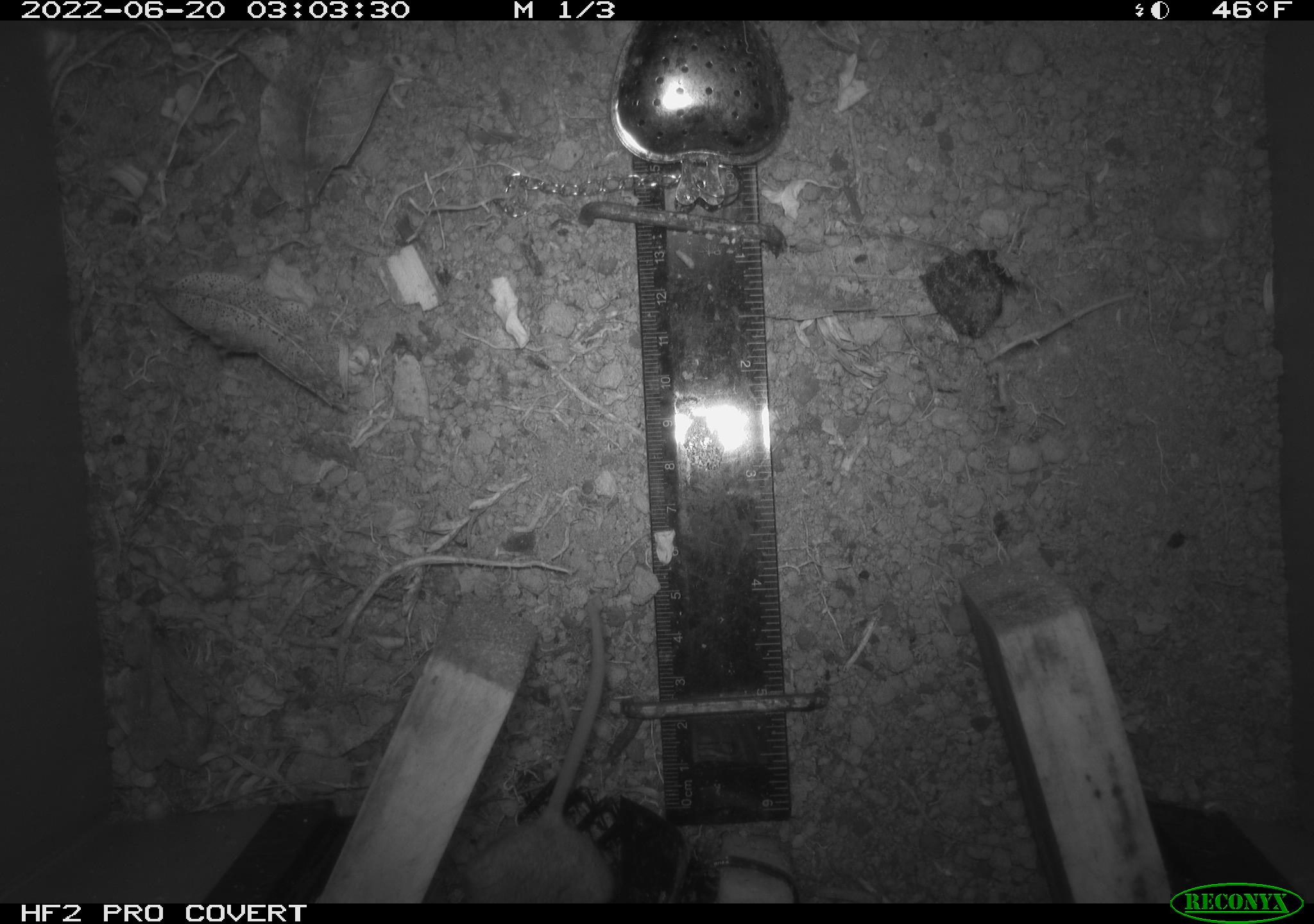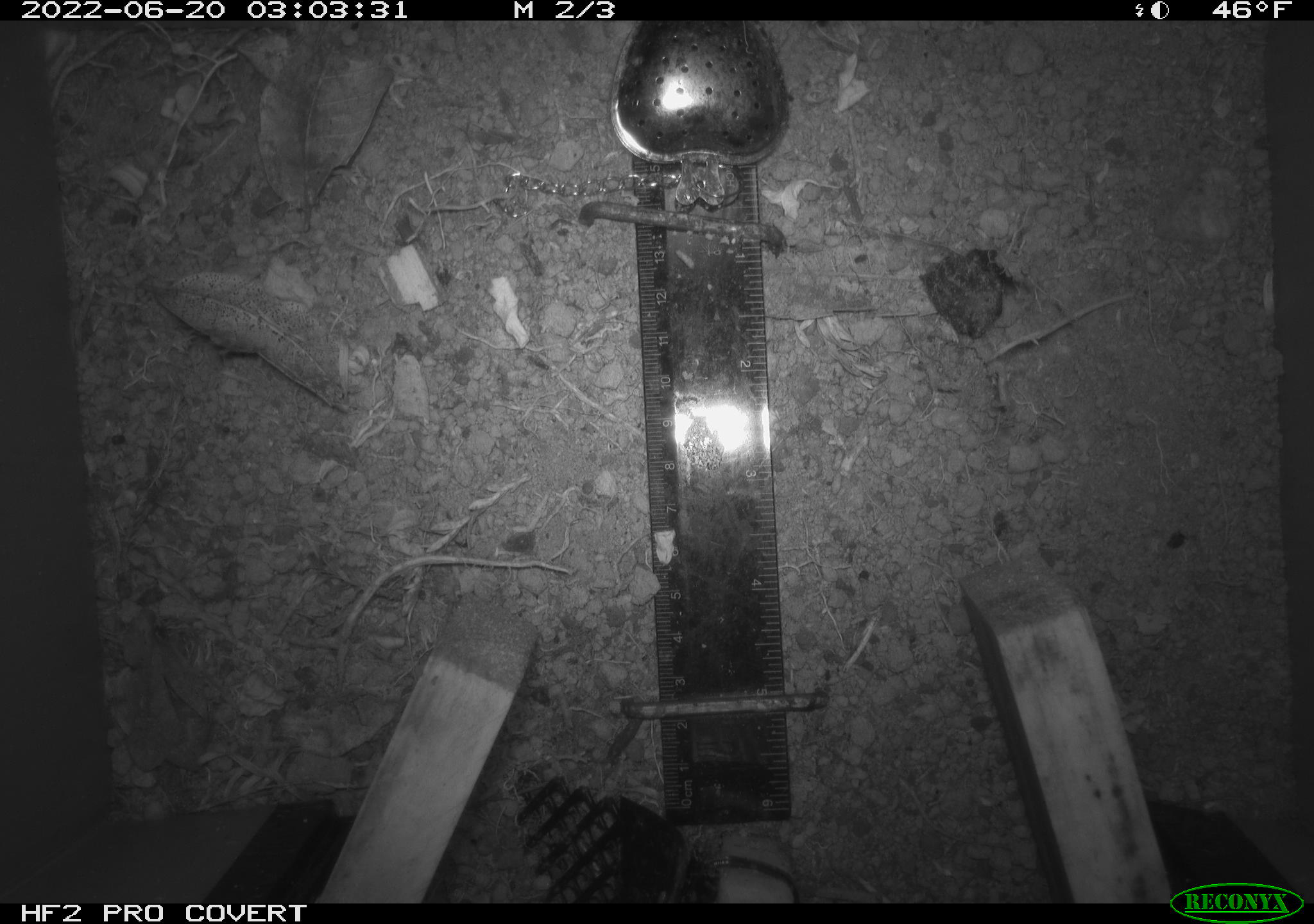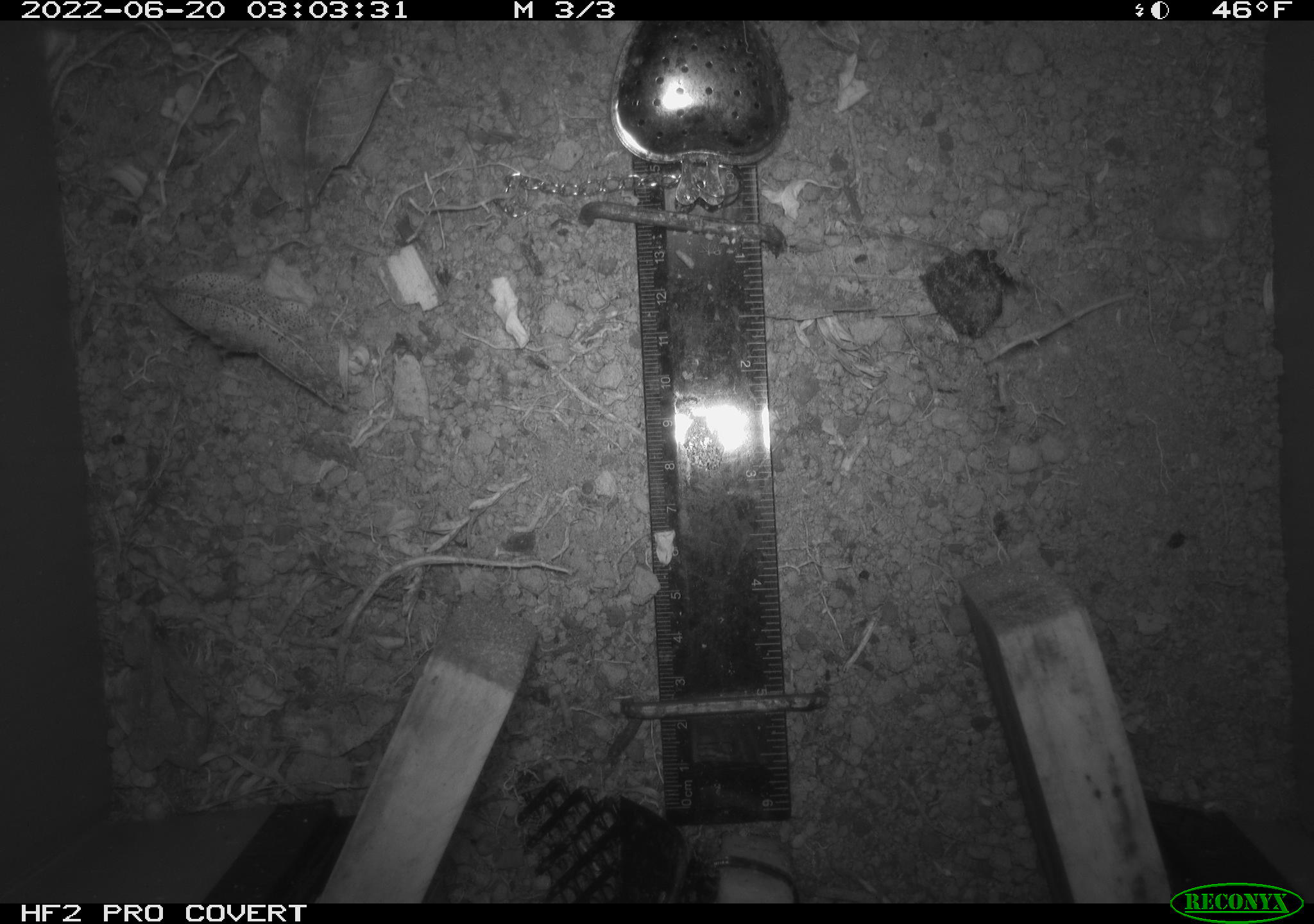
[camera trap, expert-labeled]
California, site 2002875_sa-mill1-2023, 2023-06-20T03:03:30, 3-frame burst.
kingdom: Animalia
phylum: Chordata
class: Mammalia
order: Rodentia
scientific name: Rodentia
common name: mouse species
Mouse species (Rodentia).